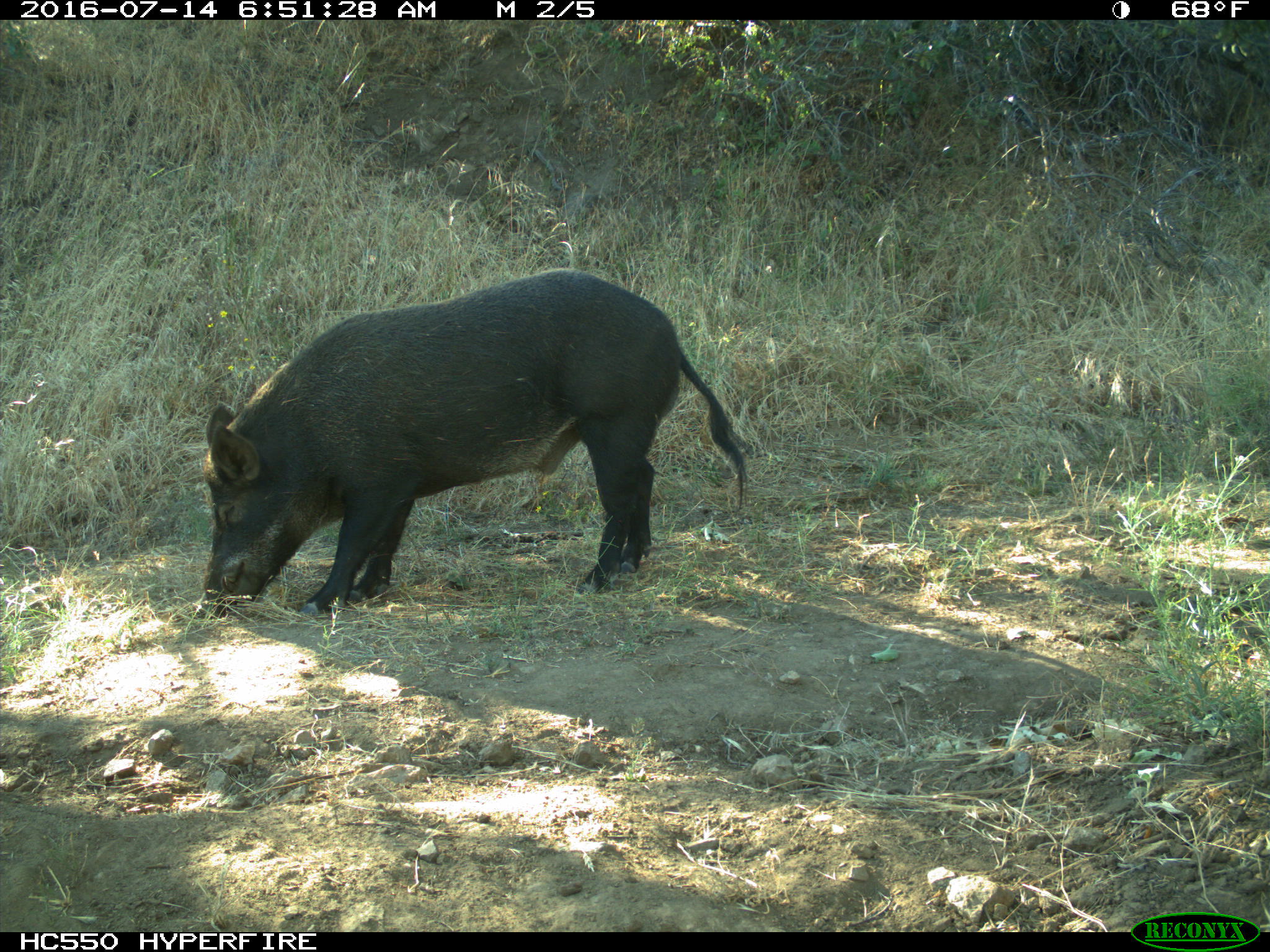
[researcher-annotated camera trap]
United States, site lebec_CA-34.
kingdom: Animalia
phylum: Chordata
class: Mammalia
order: Artiodactyla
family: Suidae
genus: Sus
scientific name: Sus scrofa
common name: wild boar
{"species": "Sus scrofa (wild boar)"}